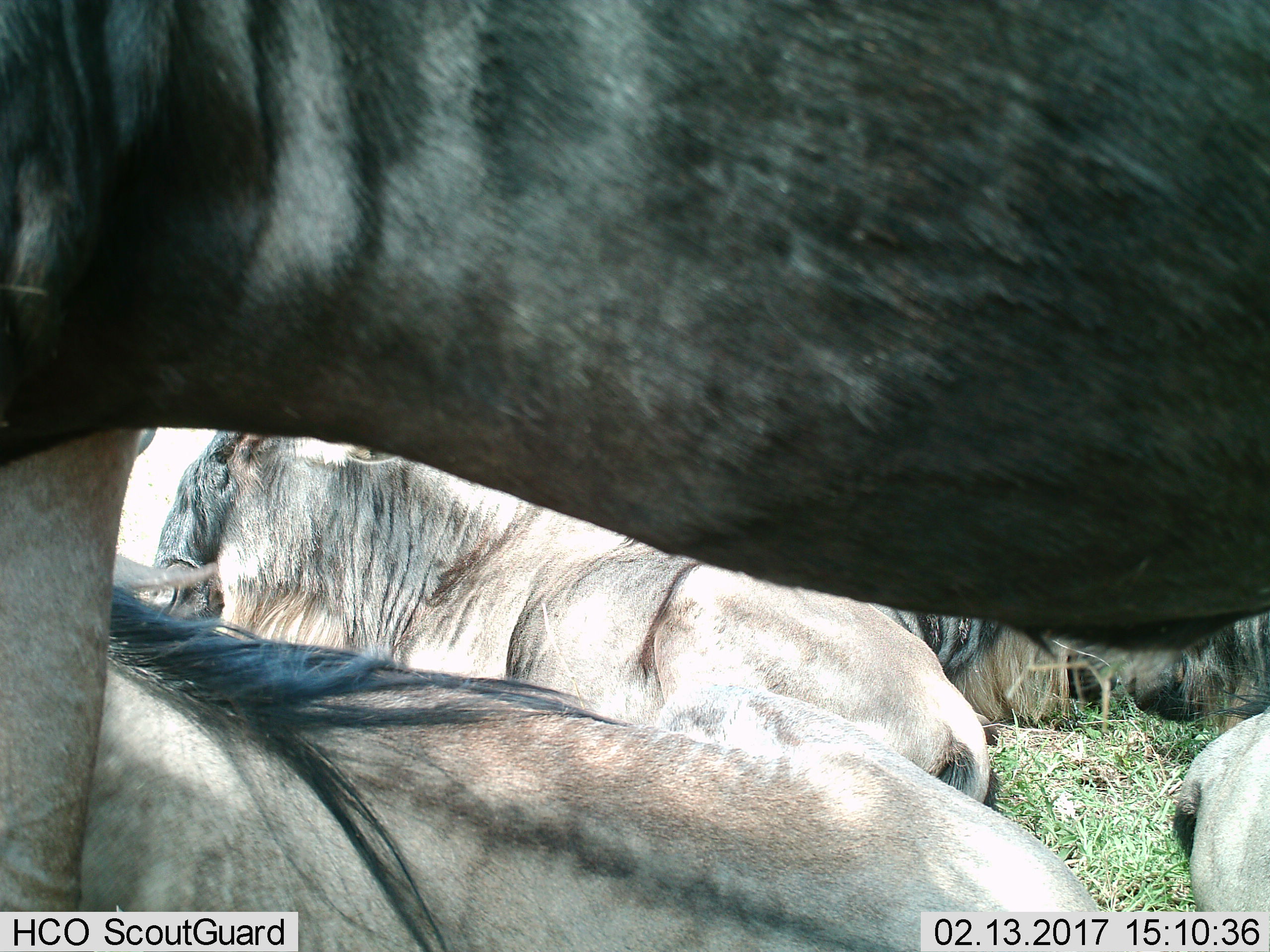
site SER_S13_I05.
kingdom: Animalia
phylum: Chordata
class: Mammalia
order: Artiodactyla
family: Bovidae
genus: Connochaetes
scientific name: Connochaetes taurinus taurinus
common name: blue wildebeest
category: wildebeestblue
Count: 6.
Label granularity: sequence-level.